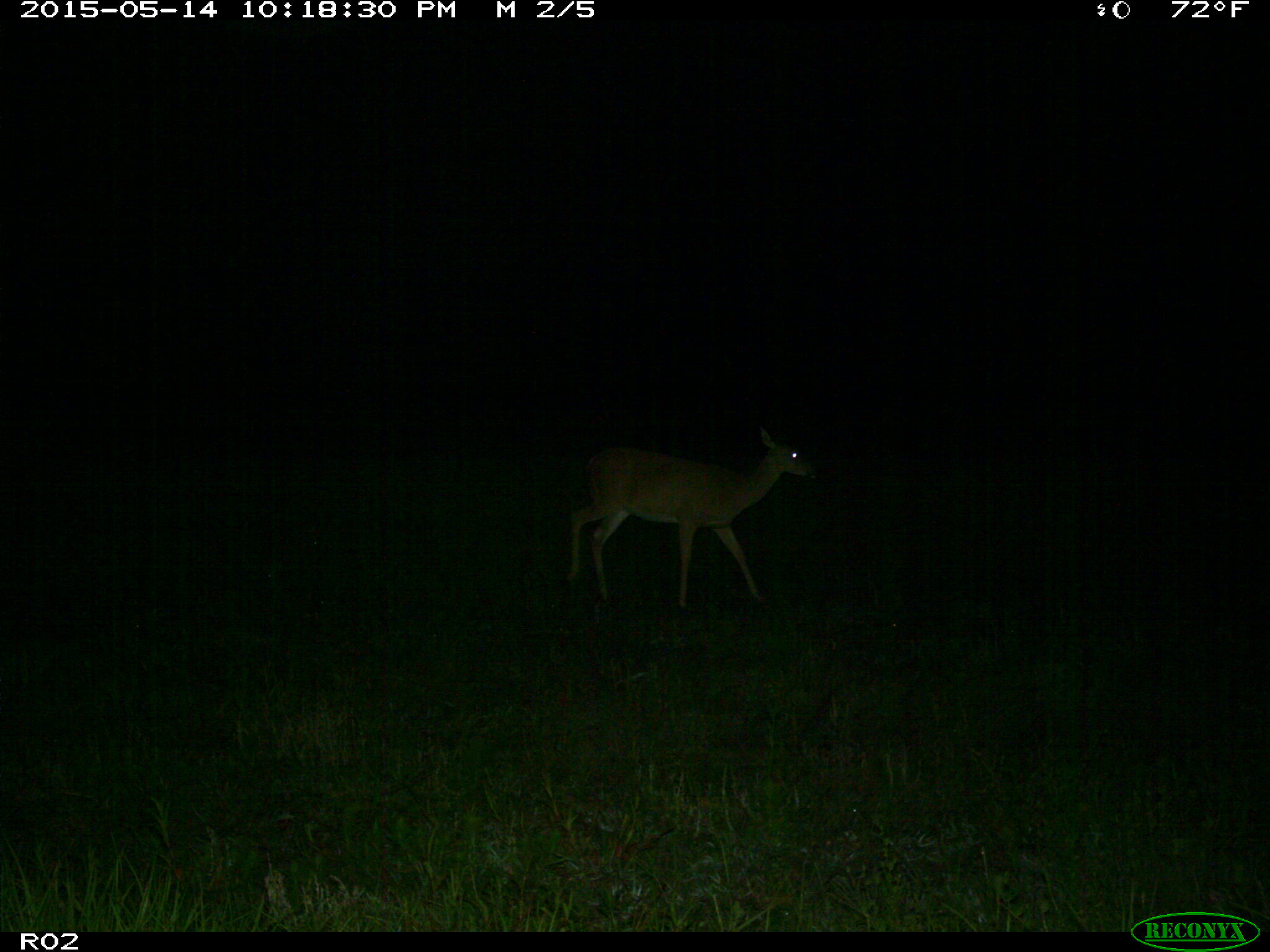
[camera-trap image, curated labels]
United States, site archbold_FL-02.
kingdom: Animalia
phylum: Chordata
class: Mammalia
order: Artiodactyla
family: Cervidae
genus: Odocoileus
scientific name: Odocoileus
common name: deer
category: unidentified deer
Unidentified deer (deer) (Odocoileus).